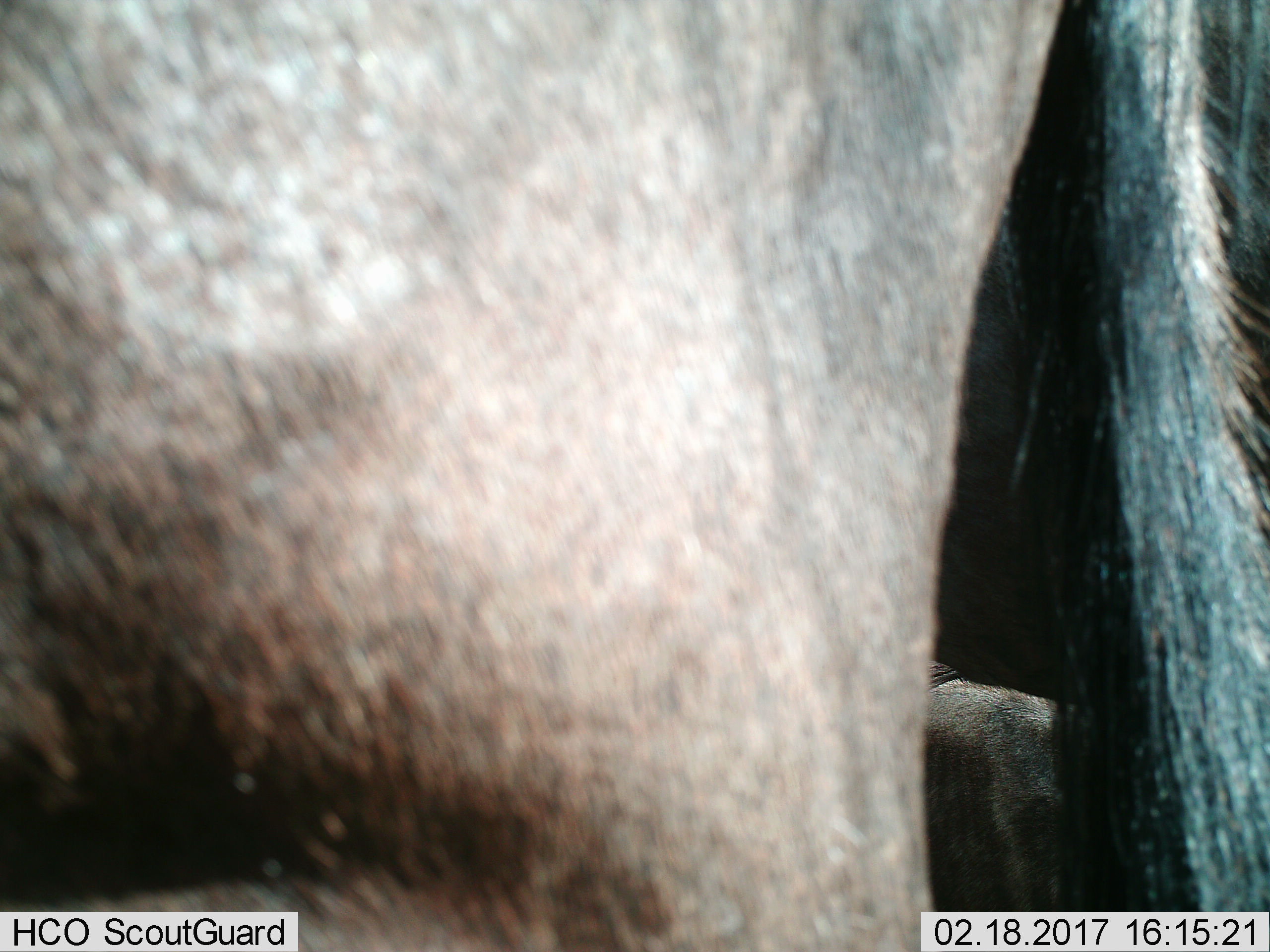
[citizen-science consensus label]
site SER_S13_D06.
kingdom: Animalia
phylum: Chordata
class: Mammalia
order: Artiodactyla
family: Bovidae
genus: Connochaetes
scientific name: Connochaetes taurinus taurinus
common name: blue wildebeest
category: wildebeestblue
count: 2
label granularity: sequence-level